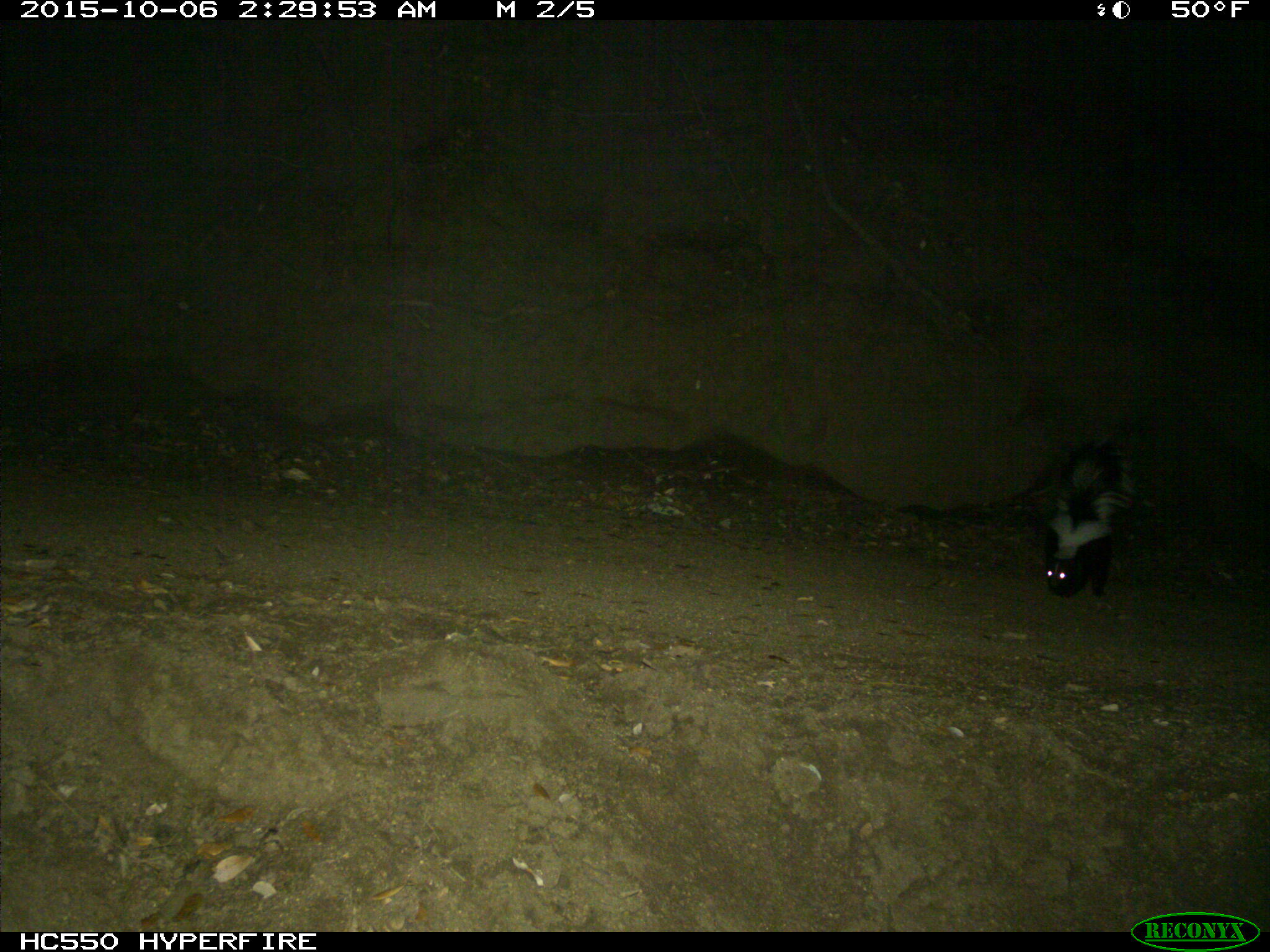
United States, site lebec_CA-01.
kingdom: Animalia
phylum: Chordata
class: Mammalia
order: Carnivora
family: Mephitidae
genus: Mephitis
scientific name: Mephitis mephitis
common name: striped skunk